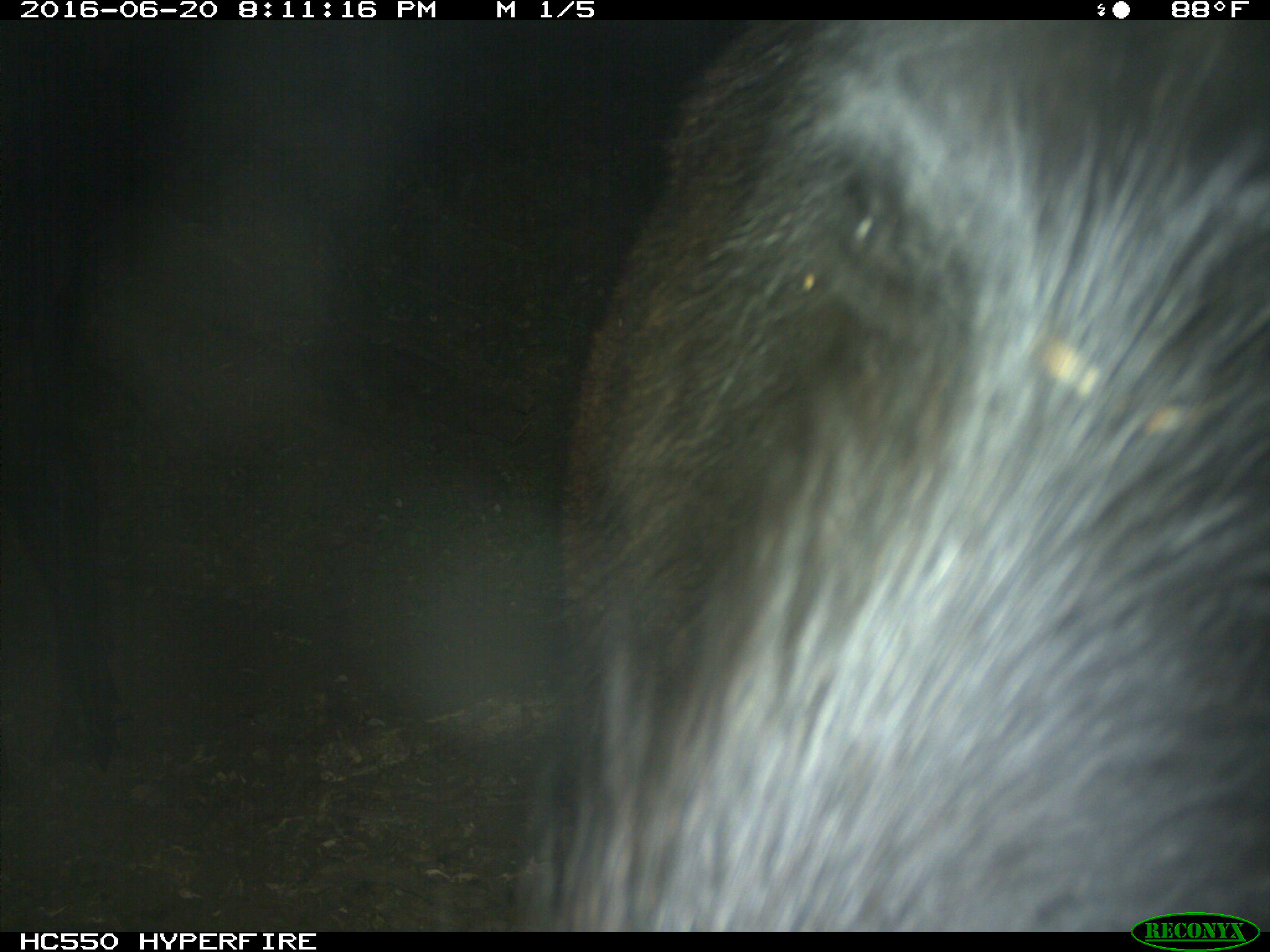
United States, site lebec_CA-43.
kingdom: Animalia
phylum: Chordata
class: Mammalia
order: Artiodactyla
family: Bovidae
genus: Bos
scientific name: Bos taurus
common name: domestic cow